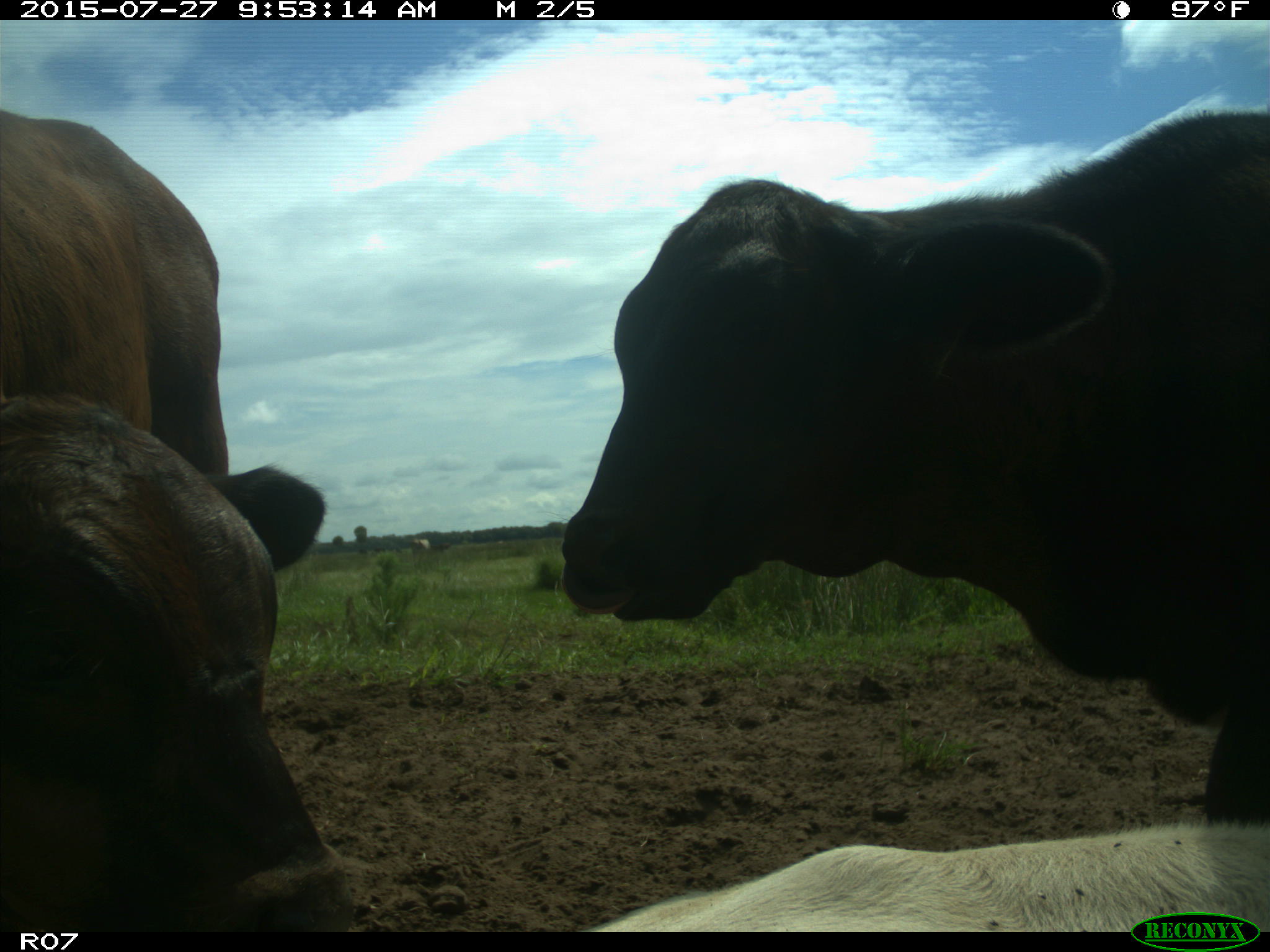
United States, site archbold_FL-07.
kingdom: Animalia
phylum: Chordata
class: Mammalia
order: Artiodactyla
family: Bovidae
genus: Bos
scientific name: Bos taurus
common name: domestic cow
Bos taurus (domestic cow).